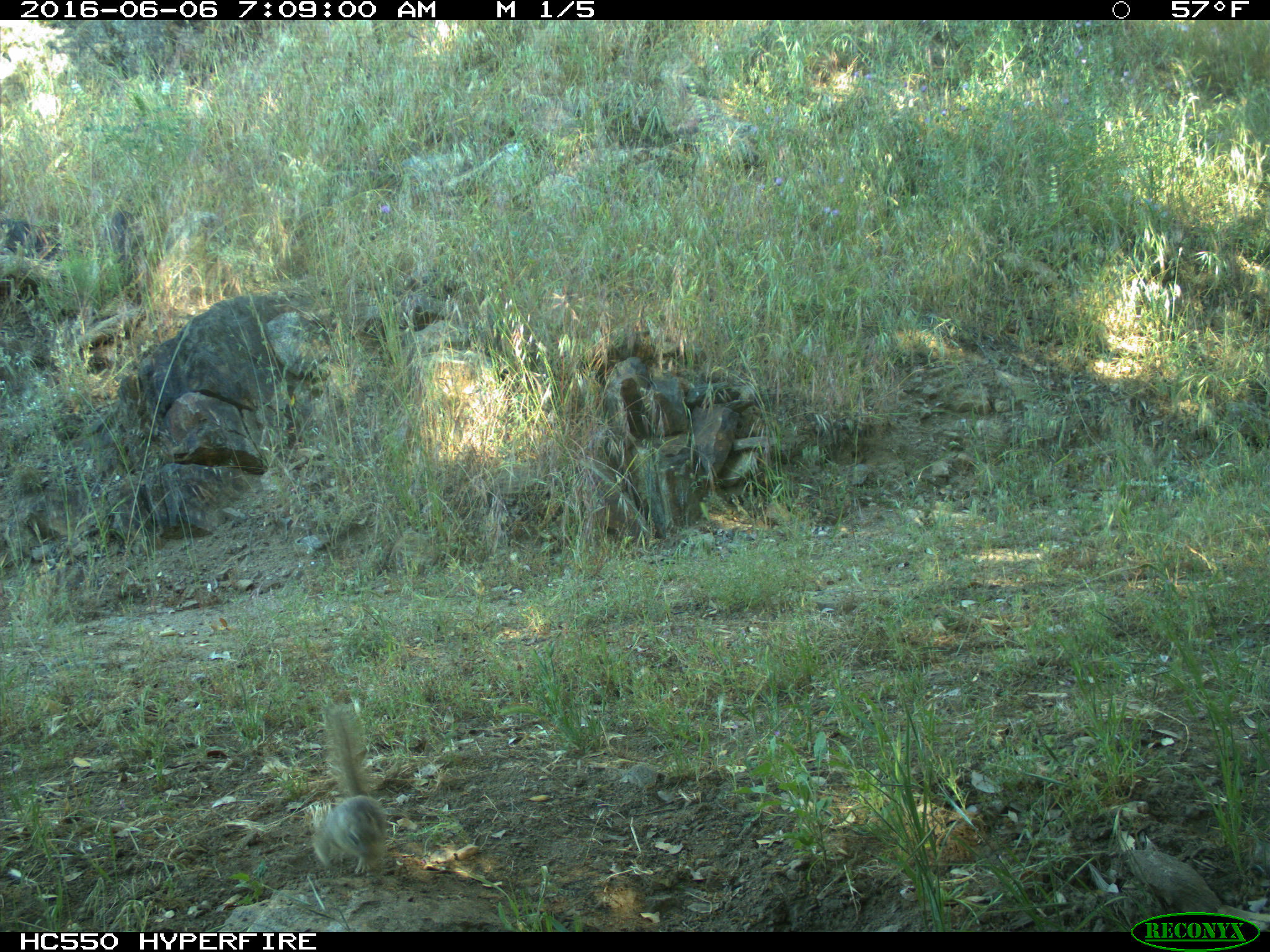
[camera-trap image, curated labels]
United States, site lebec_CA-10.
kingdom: Animalia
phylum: Chordata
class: Mammalia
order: Rodentia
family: Sciuridae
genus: Otospermophilus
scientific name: Otospermophilus beecheyi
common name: california ground squirrel